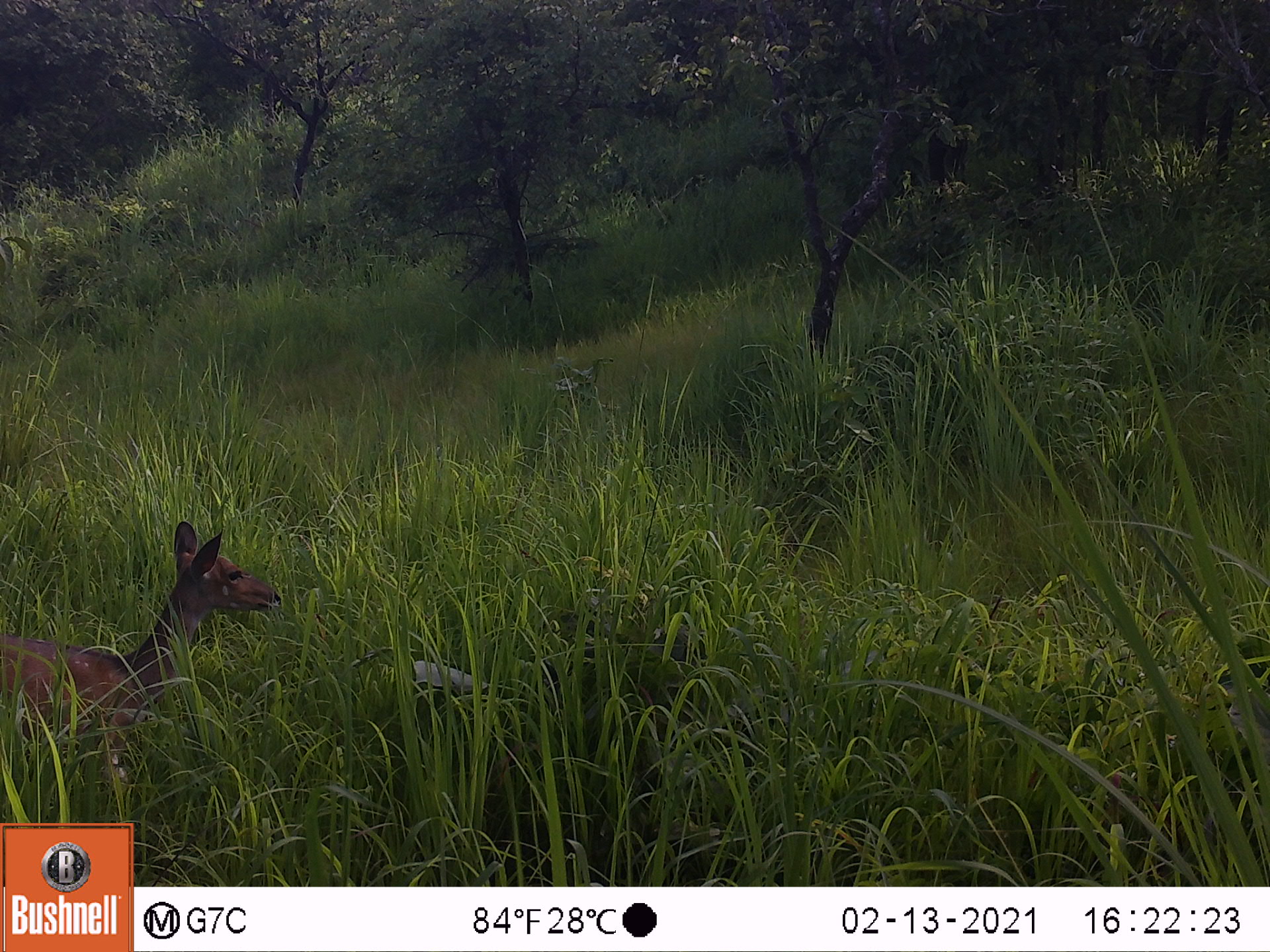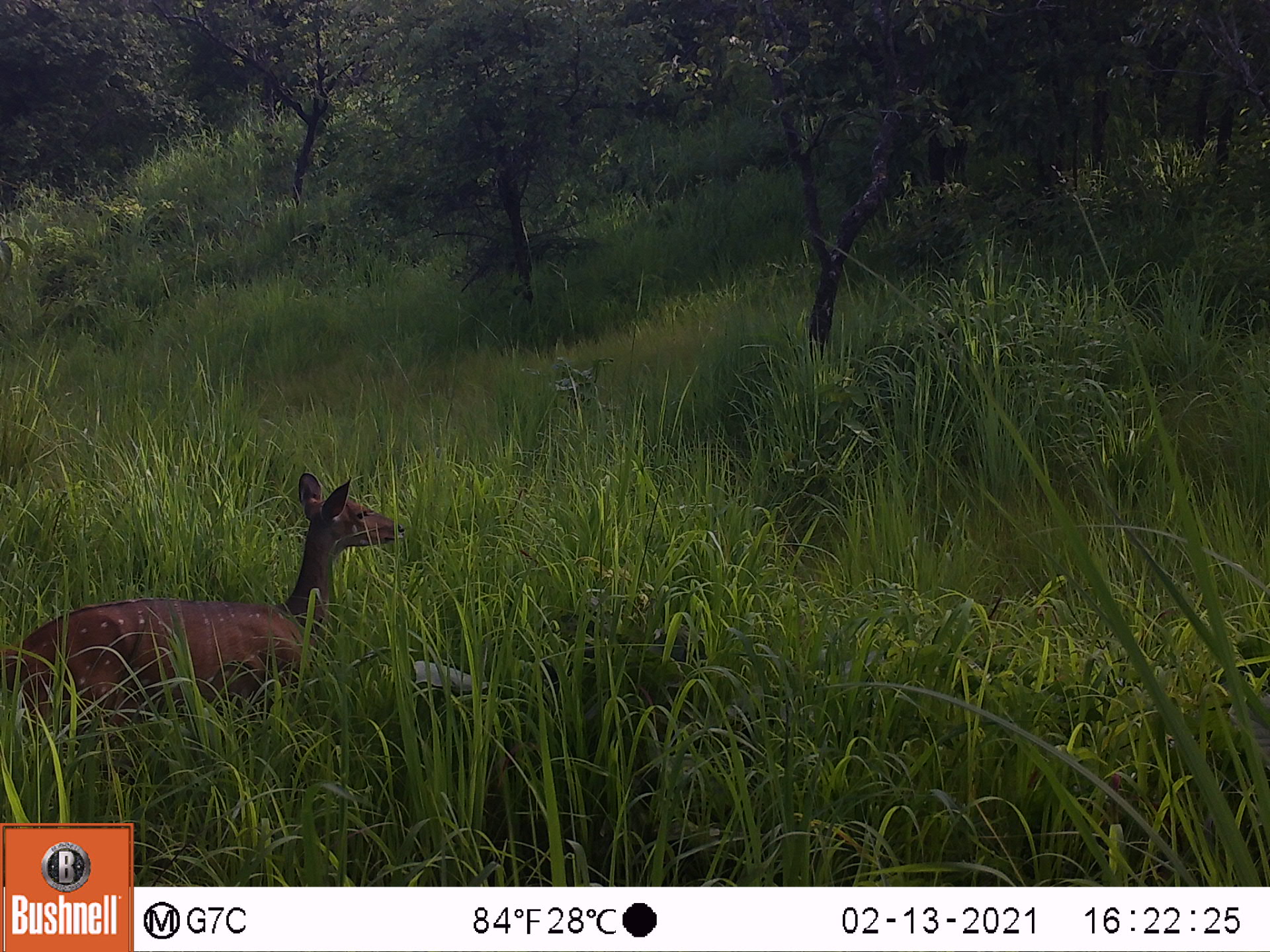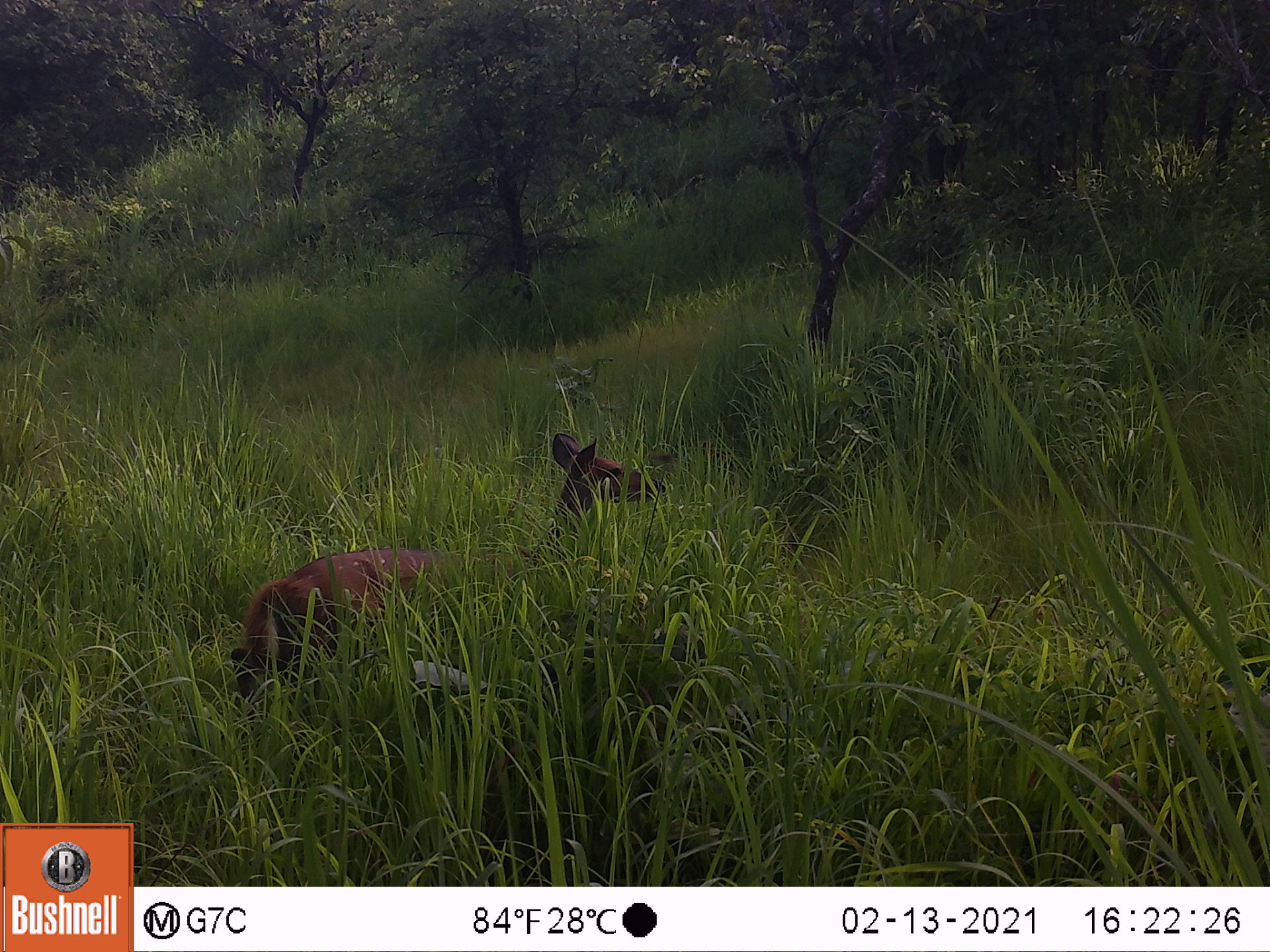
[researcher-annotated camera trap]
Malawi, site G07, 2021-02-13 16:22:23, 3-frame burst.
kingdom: Animalia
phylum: Chordata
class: Mammalia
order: Artiodactyla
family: Bovidae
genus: Tragelaphus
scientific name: Tragelaphus sylvaticus sylvaticus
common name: cape bushbuck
Cape bushbuck (Tragelaphus sylvaticus sylvaticus), count 1.